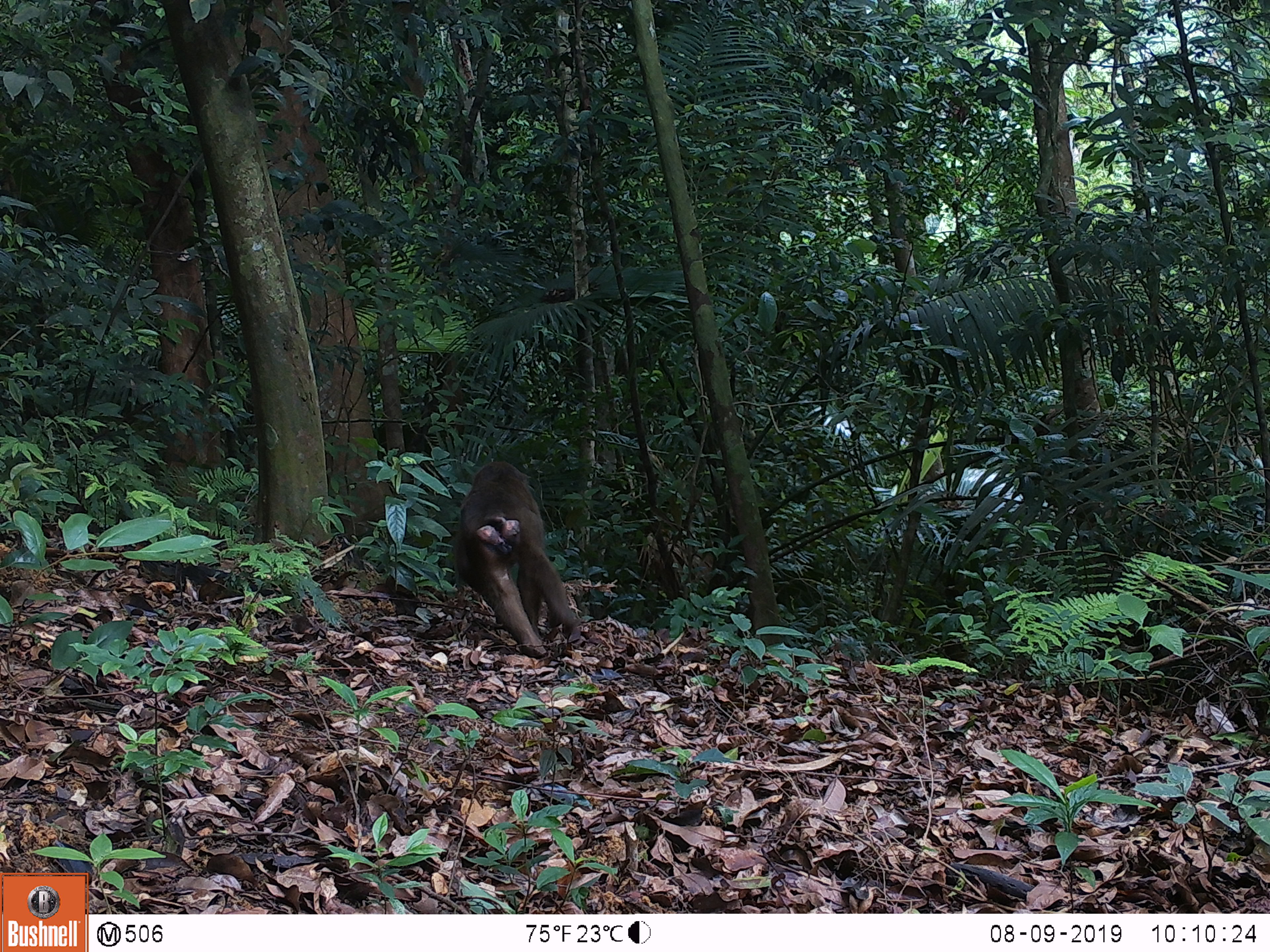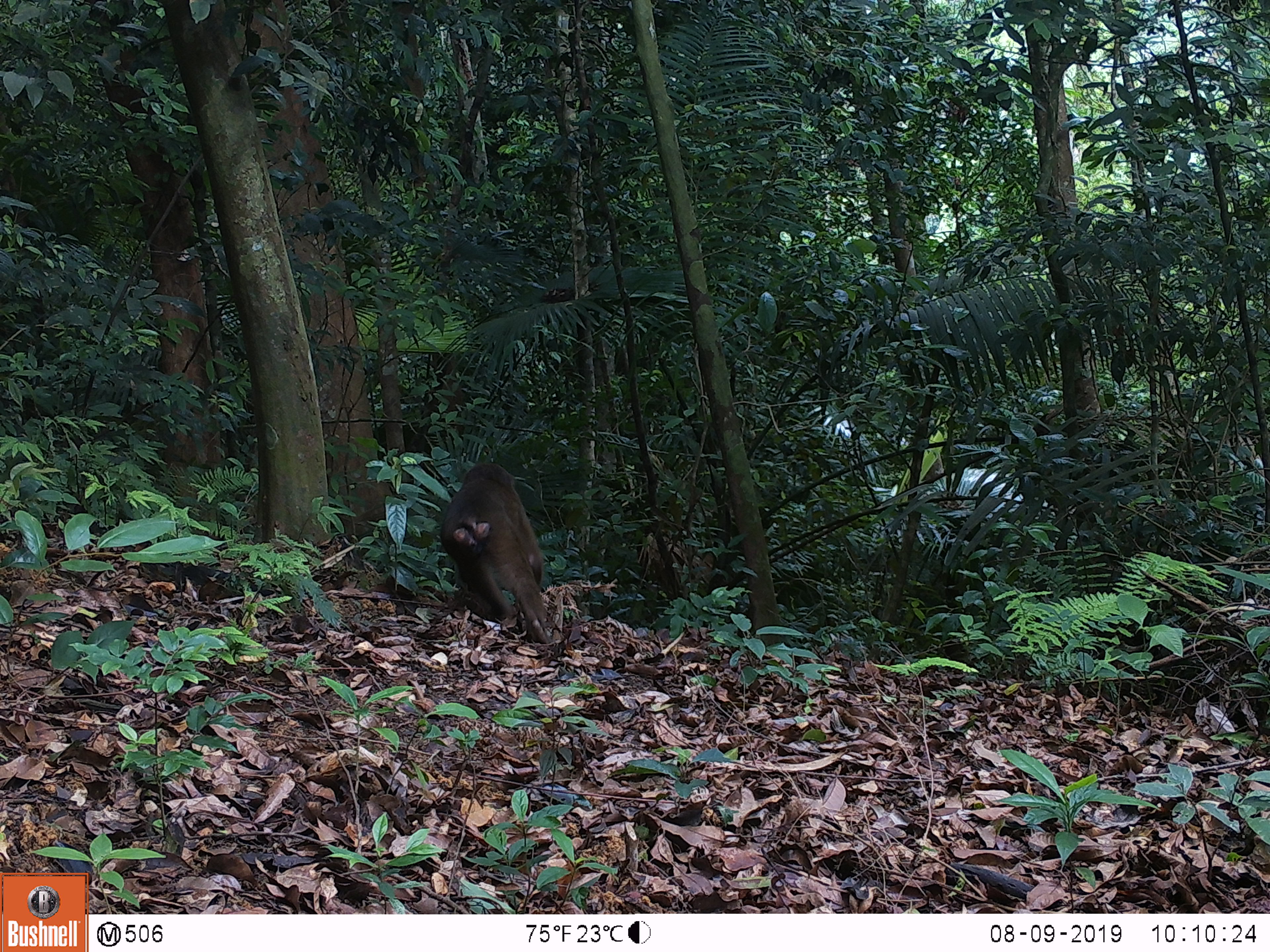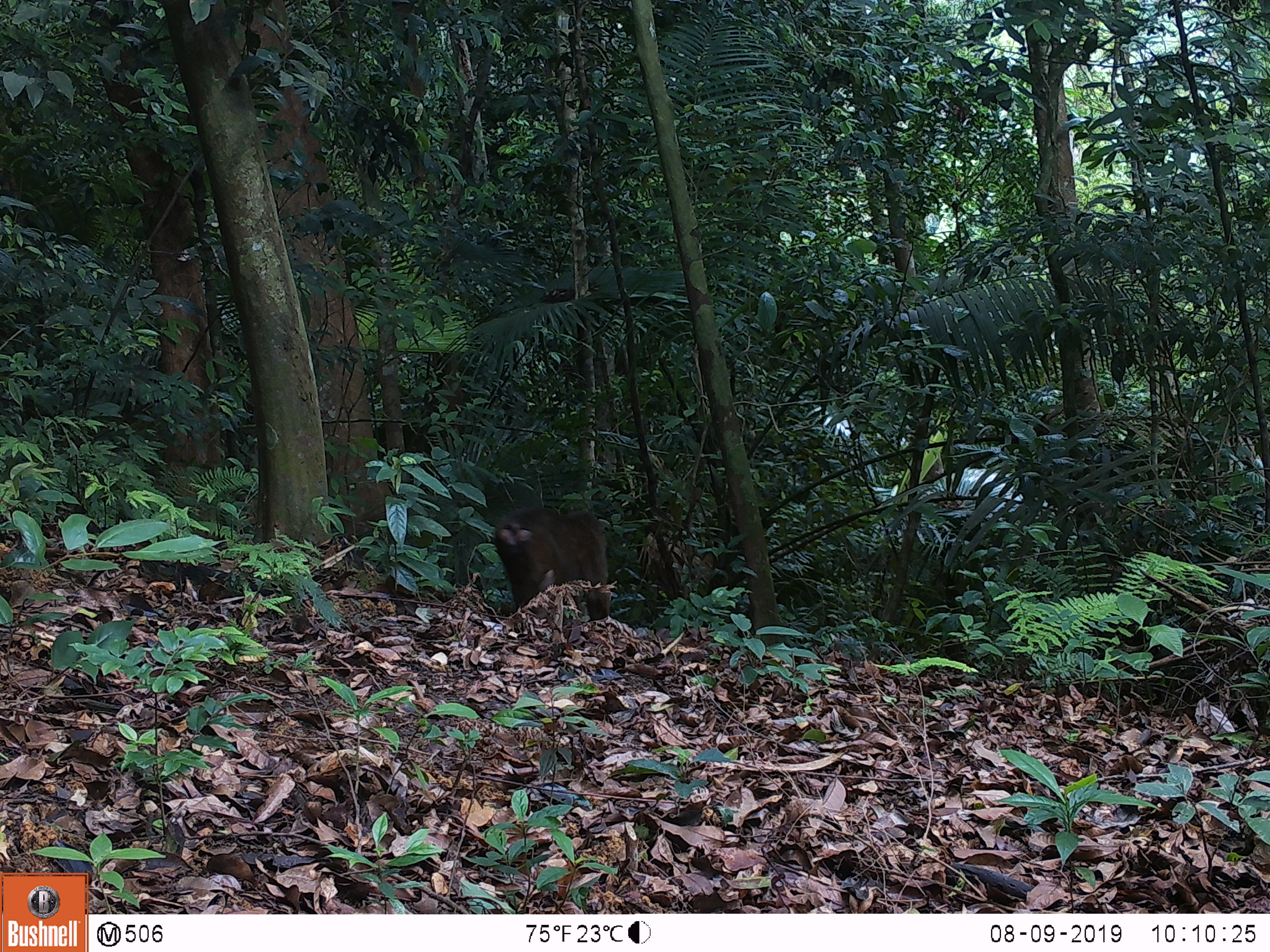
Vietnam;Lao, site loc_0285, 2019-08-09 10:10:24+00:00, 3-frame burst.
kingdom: Animalia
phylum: Chordata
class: Mammalia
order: Primates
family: Cercopithecidae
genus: Macaca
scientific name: Macaca arctoides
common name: stump-tailed macaque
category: stump tailed macaque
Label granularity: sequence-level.